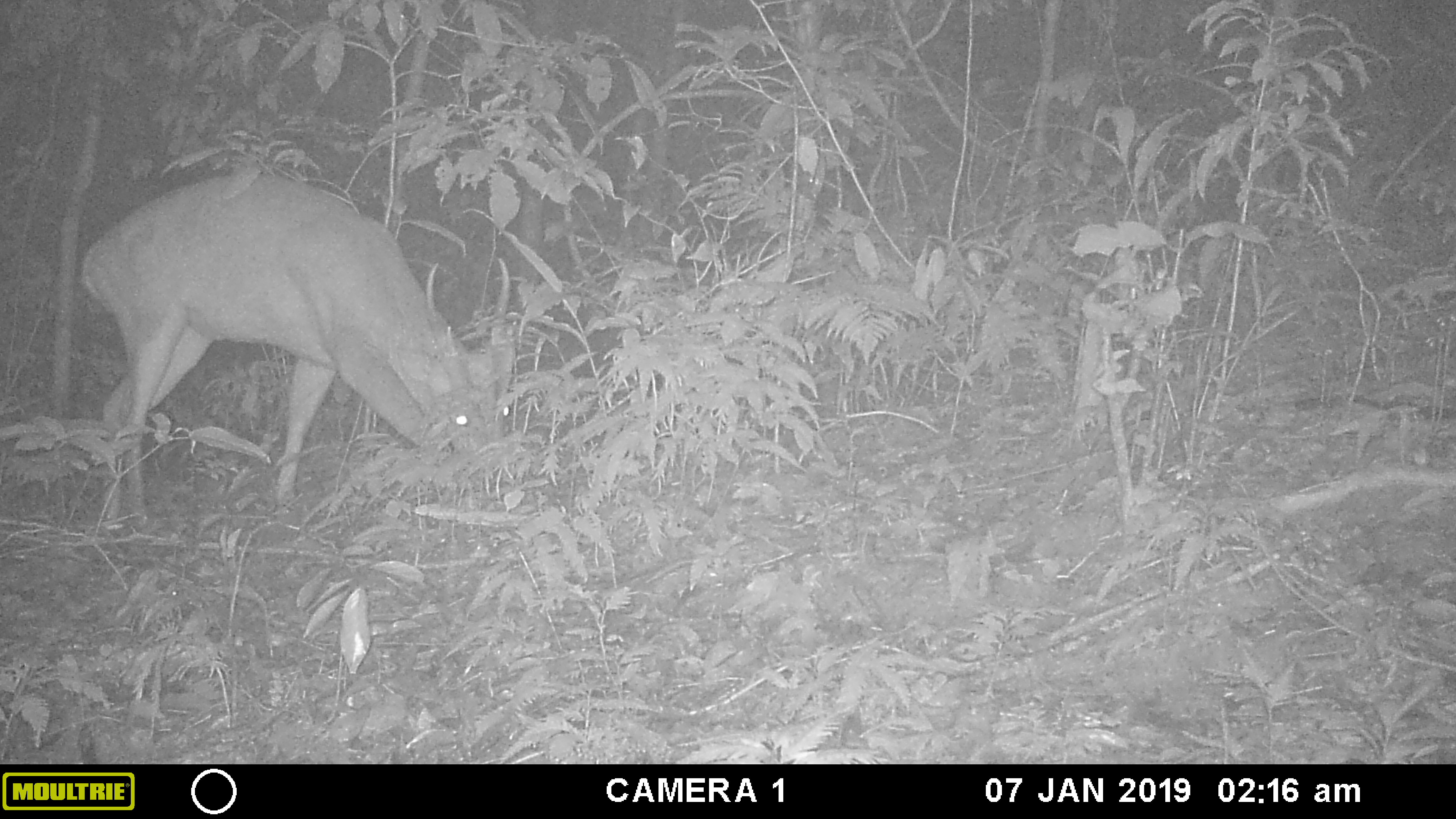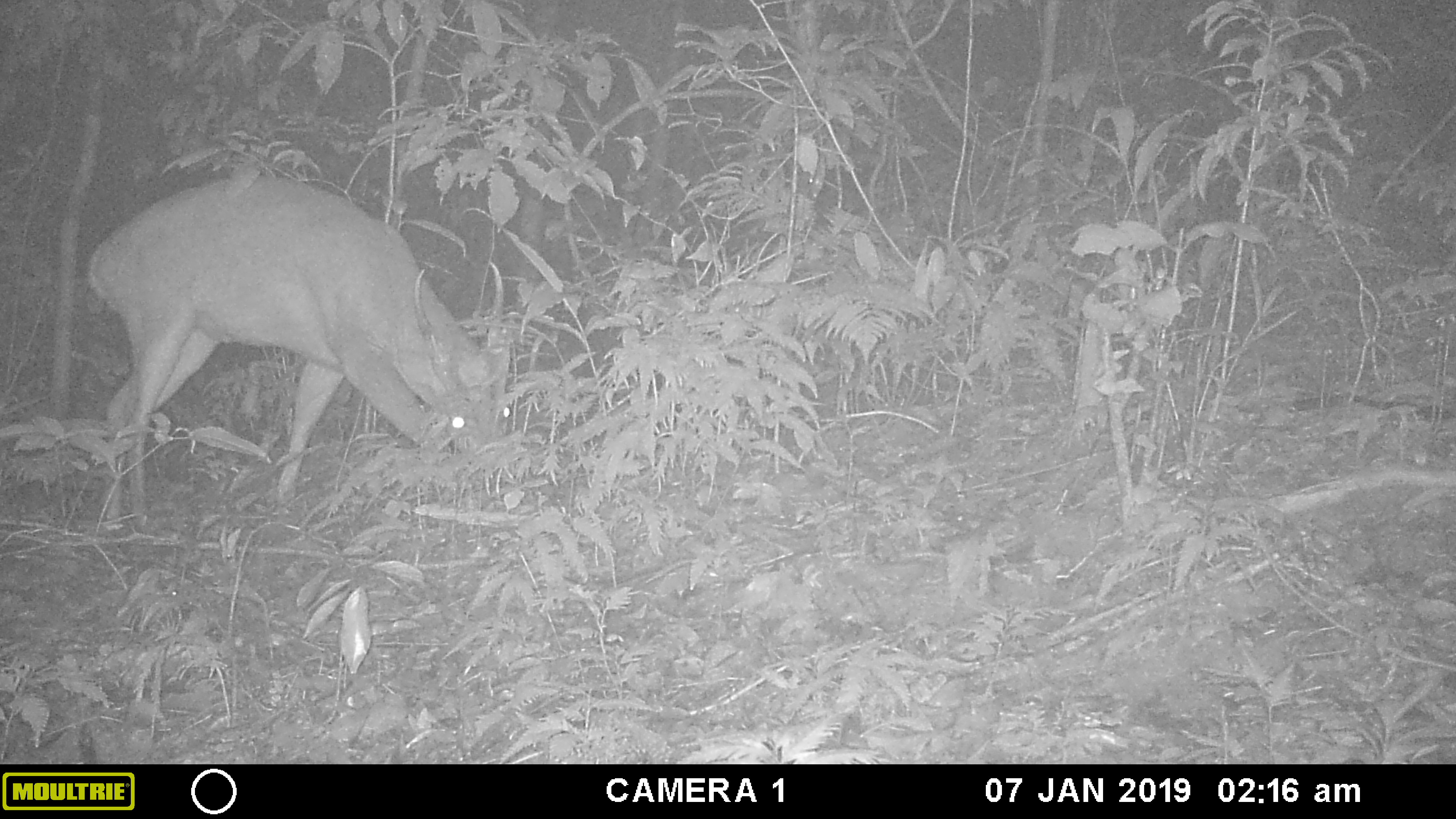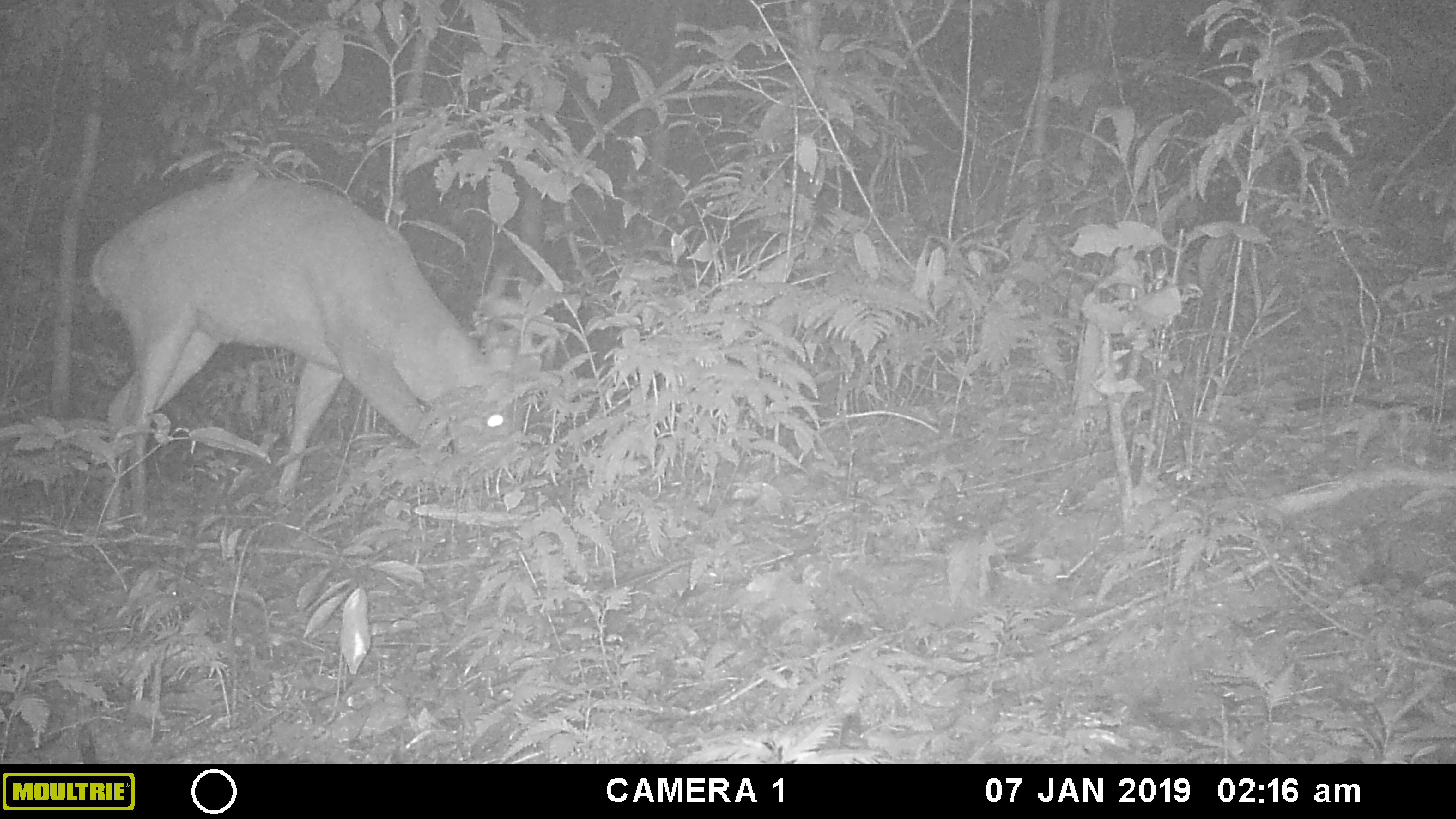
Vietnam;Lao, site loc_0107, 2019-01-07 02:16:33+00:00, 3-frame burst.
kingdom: Animalia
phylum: Chordata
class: Mammalia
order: Artiodactyla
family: Cervidae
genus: Muntiacus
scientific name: Muntiacus vuquangensis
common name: large-antlered muntjac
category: large antlered muntjac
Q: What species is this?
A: Large antlered muntjac (large-antlered muntjac) (Muntiacus vuquangensis).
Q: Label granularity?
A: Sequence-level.